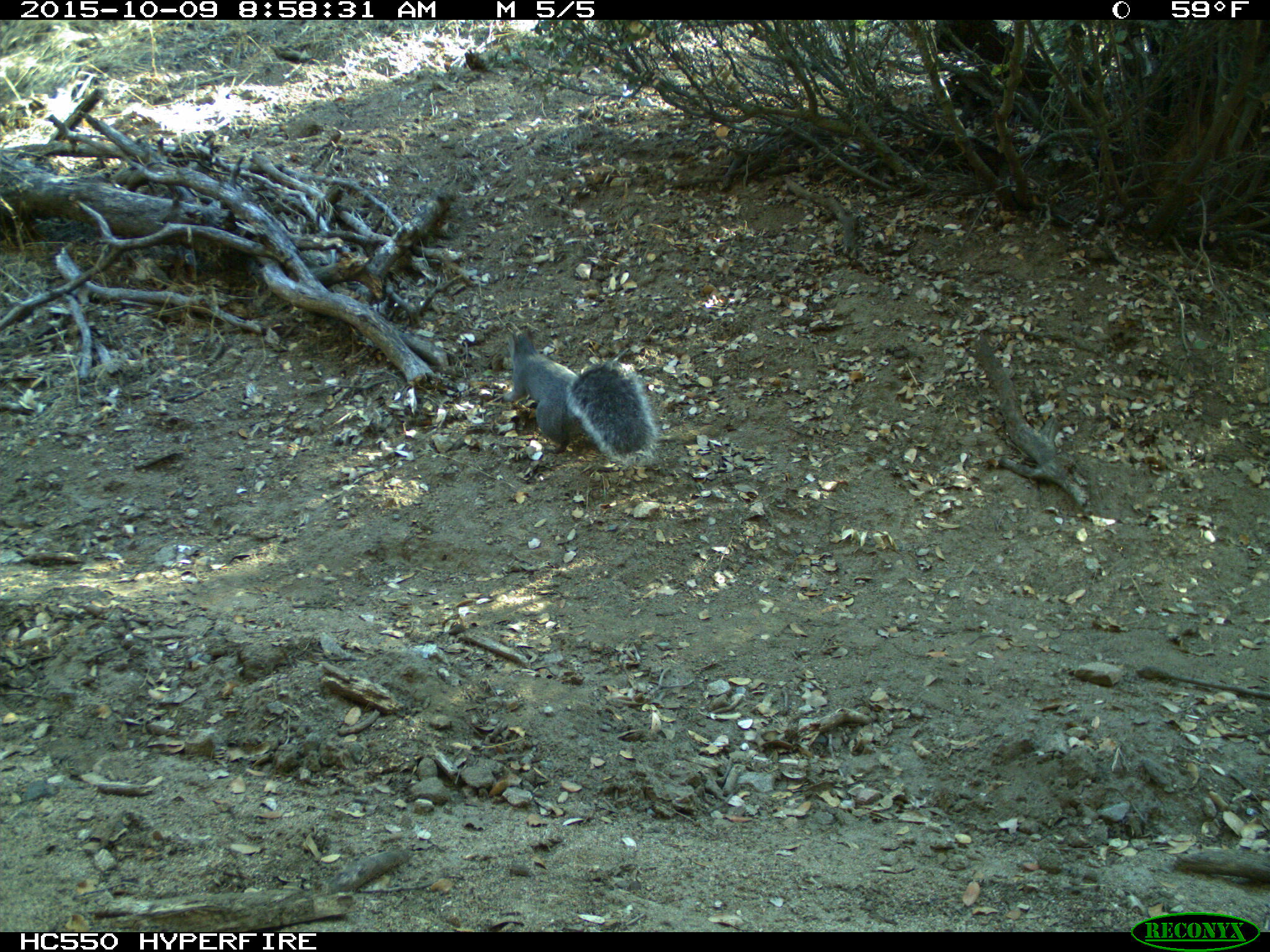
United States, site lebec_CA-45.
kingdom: Animalia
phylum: Chordata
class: Mammalia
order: Rodentia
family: Sciuridae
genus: Sciurus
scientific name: Sciurus carolinensis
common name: eastern gray squirrel